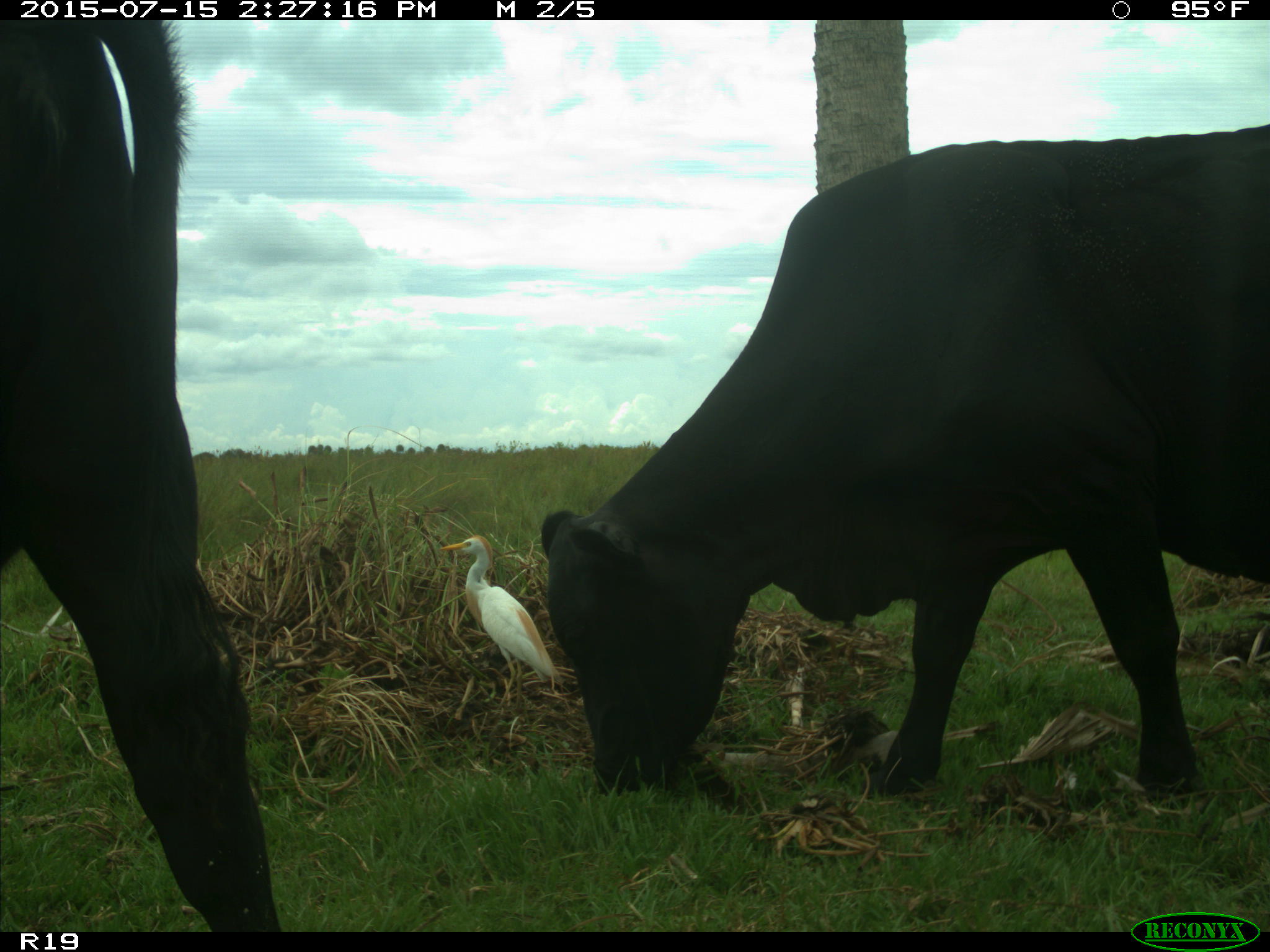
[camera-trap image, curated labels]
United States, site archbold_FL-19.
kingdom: Animalia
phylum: Chordata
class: Mammalia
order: Artiodactyla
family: Bovidae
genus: Bos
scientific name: Bos taurus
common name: domestic cow